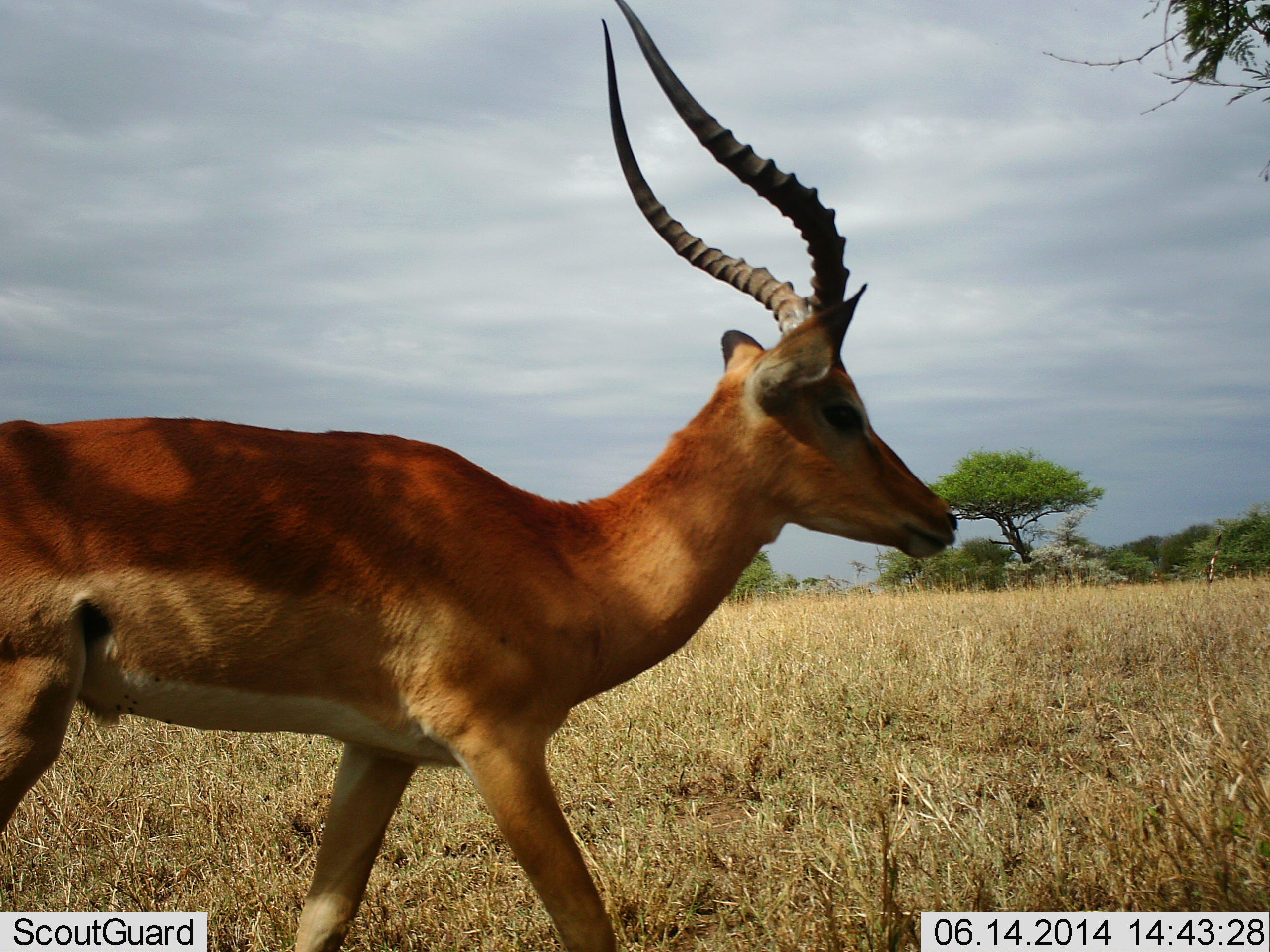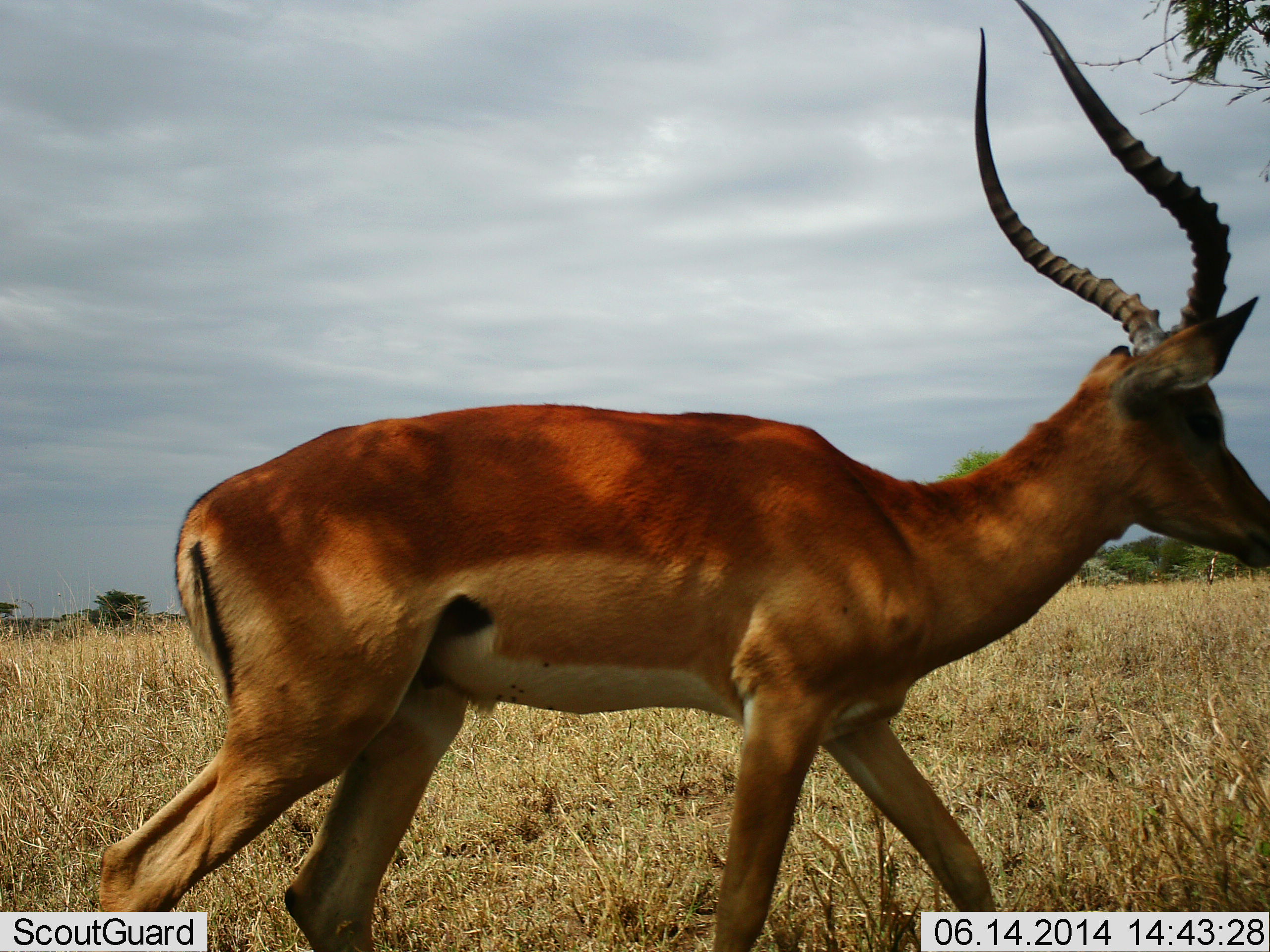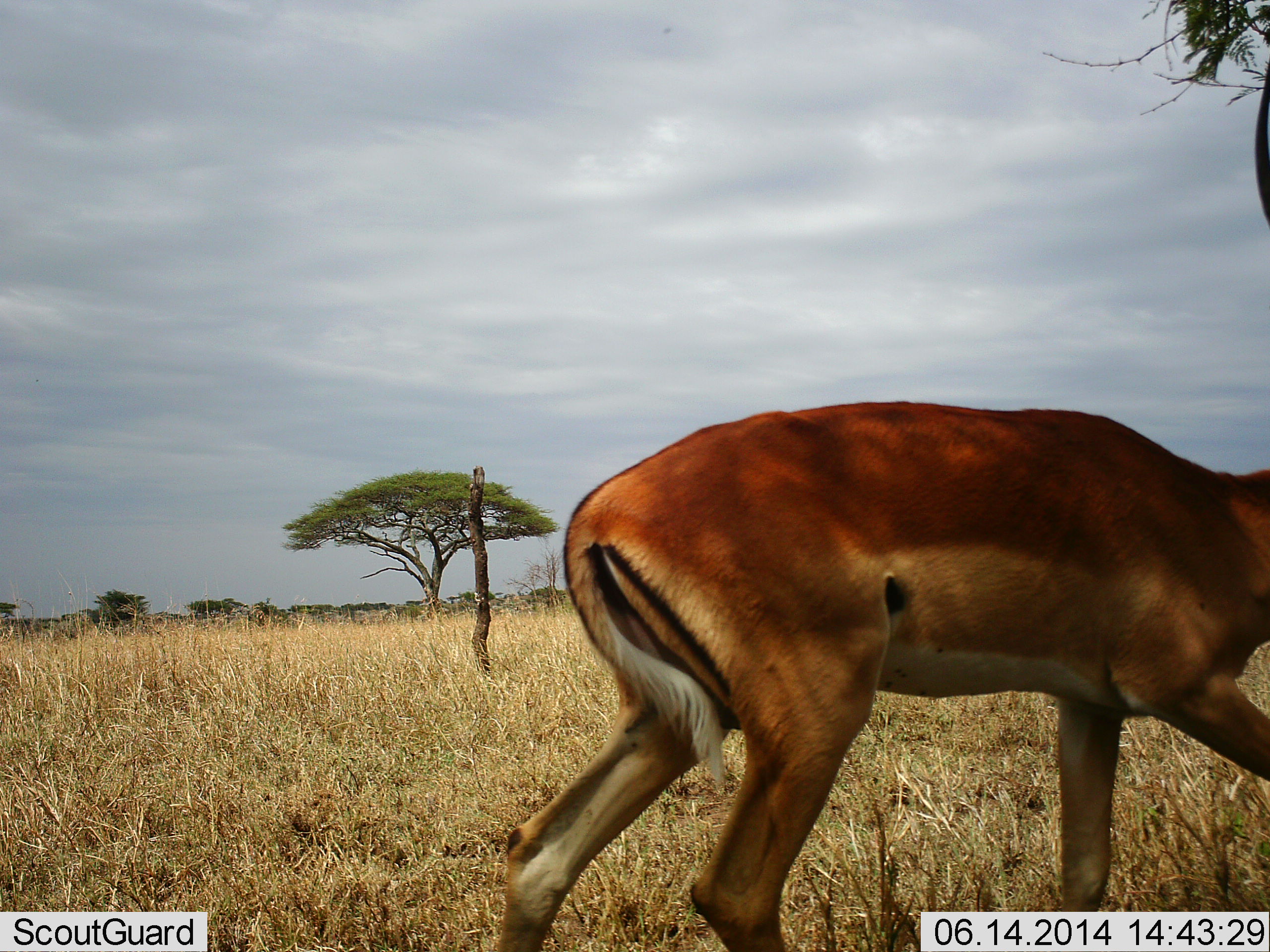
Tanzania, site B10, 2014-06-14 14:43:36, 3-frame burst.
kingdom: Animalia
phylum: Chordata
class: Mammalia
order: Artiodactyla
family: Bovidae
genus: Aepyceros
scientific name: Aepyceros melampus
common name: impala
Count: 1.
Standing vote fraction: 10%.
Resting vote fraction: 0%.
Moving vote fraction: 100%.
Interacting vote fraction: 0%.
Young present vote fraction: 0%.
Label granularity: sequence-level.